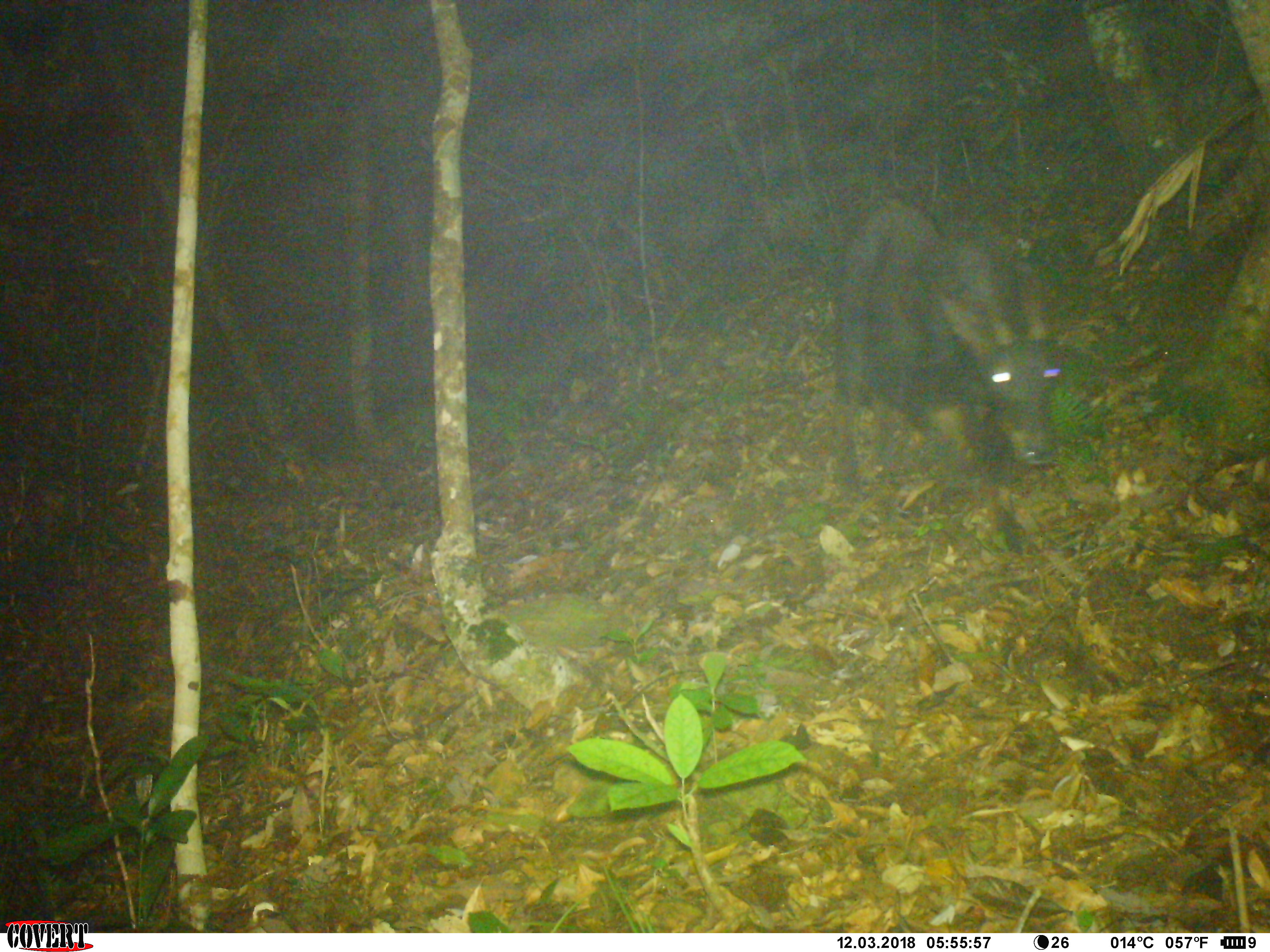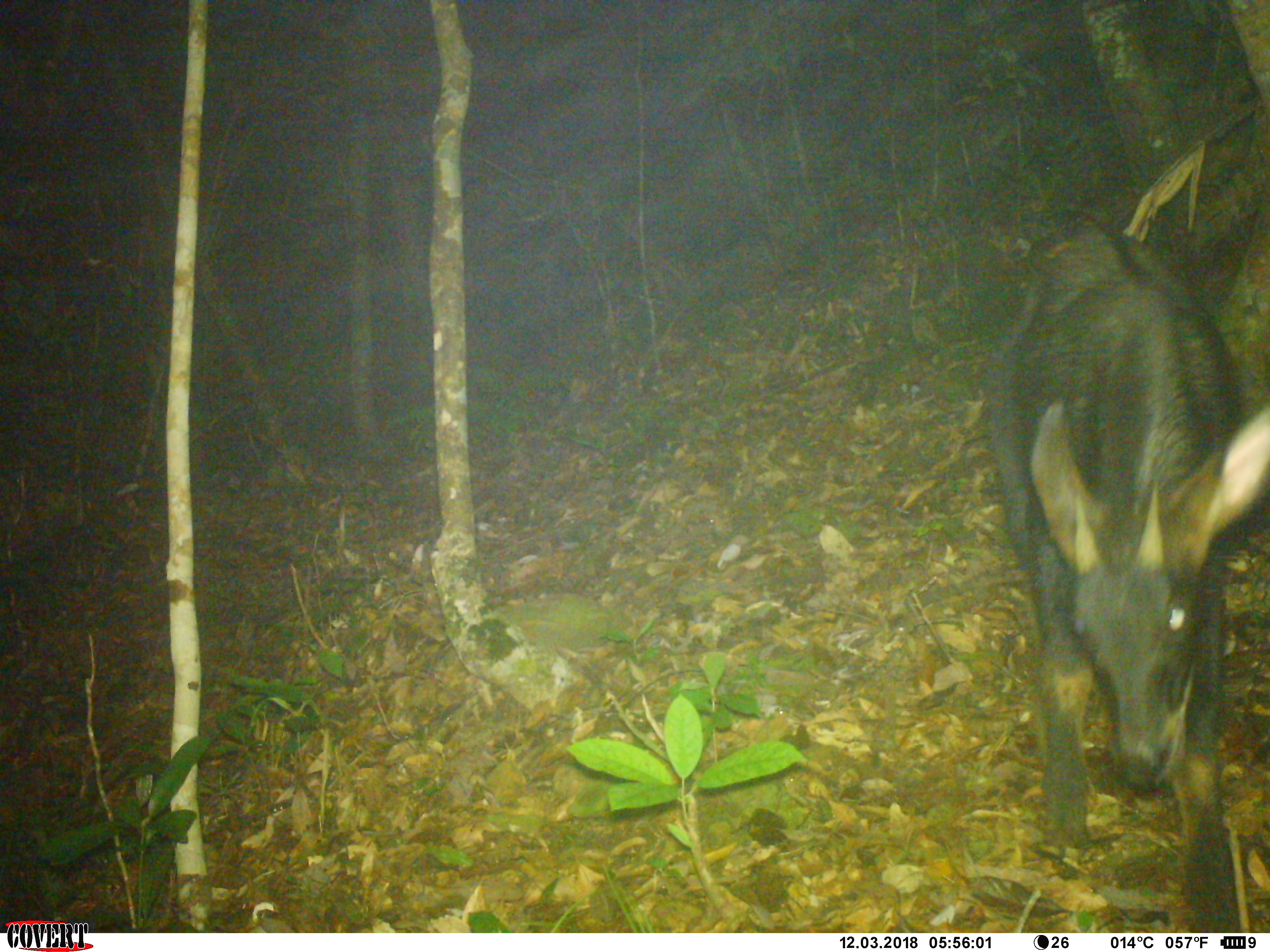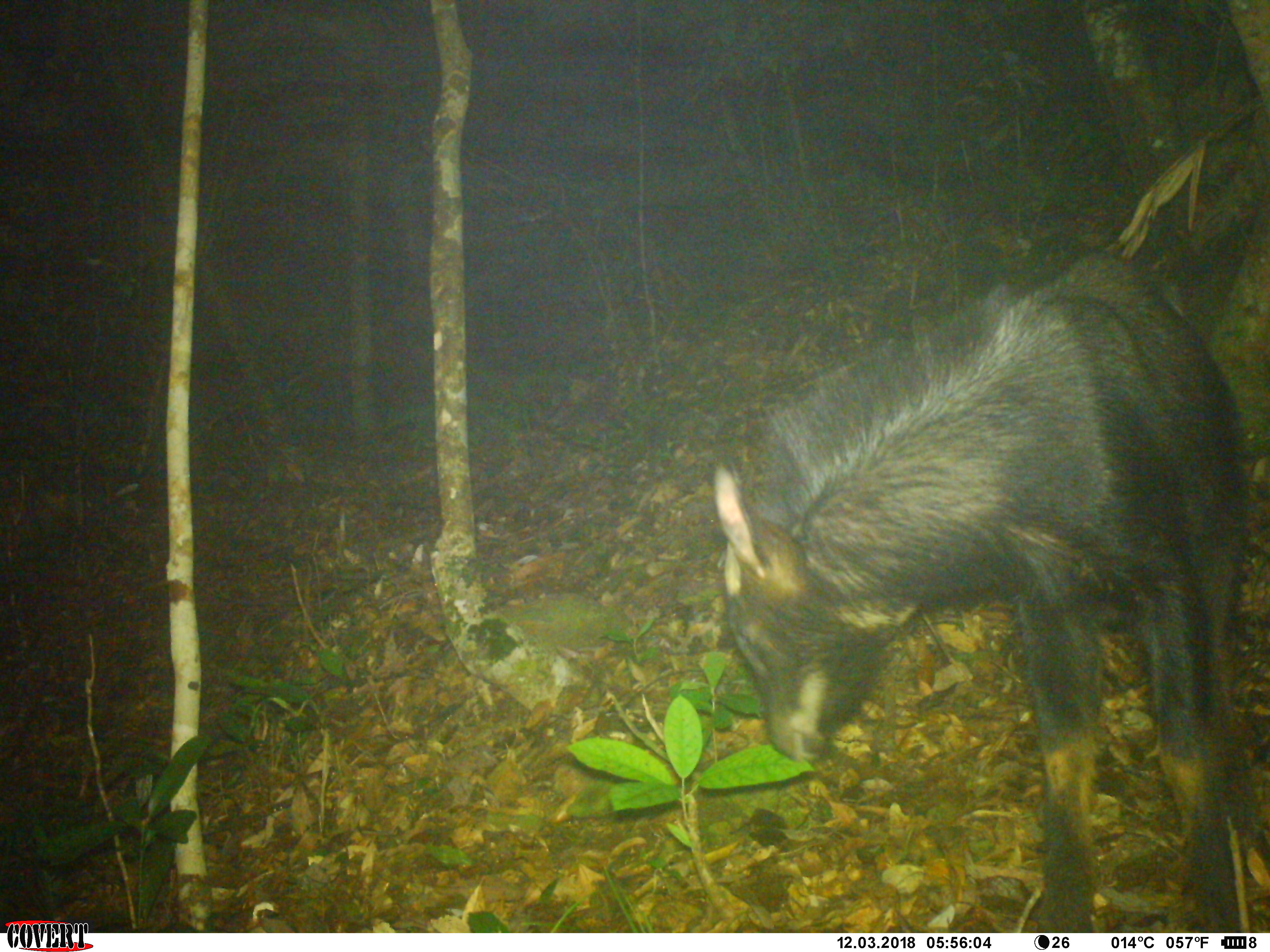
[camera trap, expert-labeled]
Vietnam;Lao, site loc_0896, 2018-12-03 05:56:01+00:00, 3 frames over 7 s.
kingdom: Animalia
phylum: Chordata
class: Mammalia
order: Artiodactyla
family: Bovidae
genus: Capricornis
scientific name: Capricornis sumatraensis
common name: chinese serow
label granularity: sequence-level